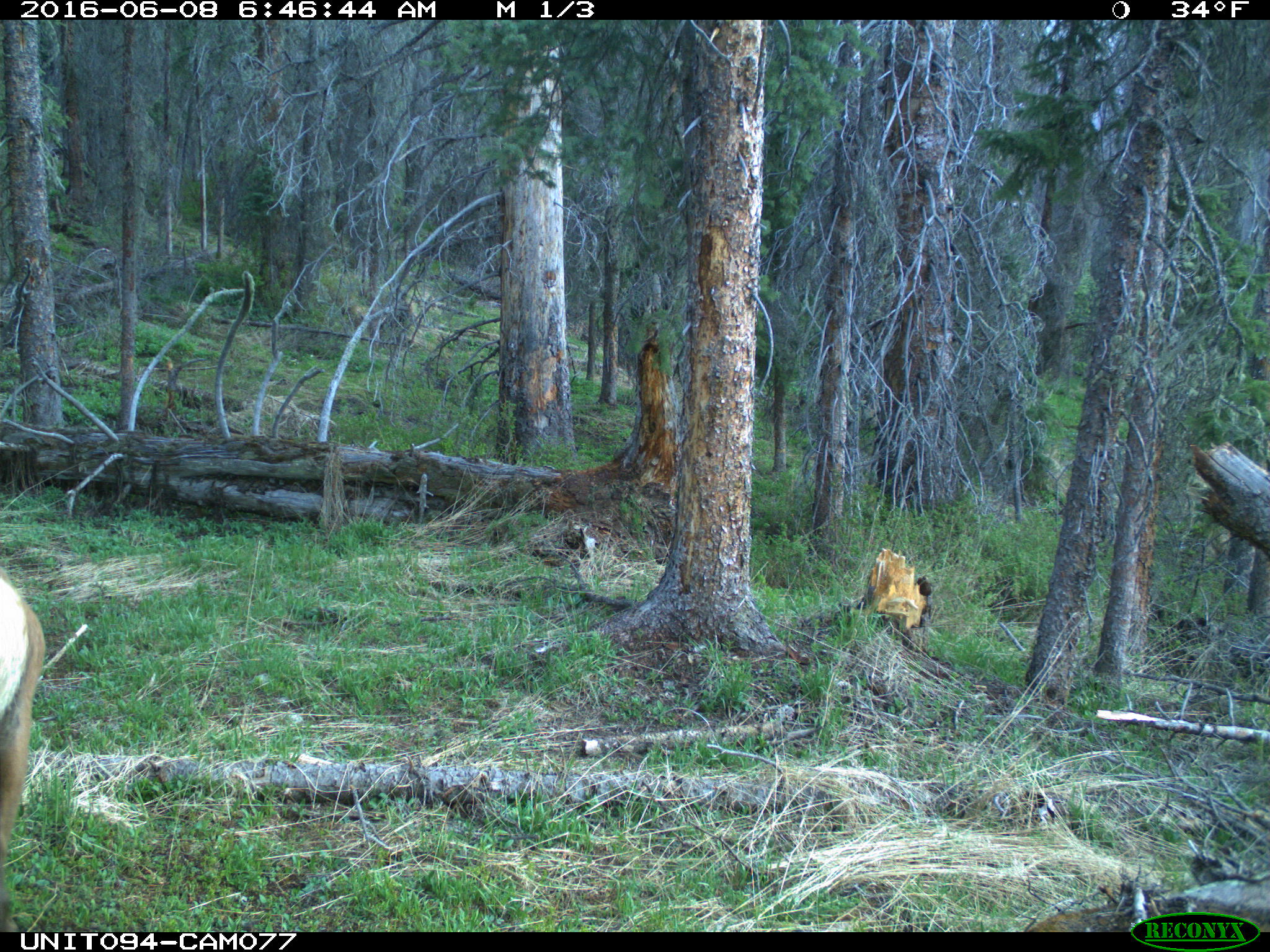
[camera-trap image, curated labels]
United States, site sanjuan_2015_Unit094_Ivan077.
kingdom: Animalia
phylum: Chordata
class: Mammalia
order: Artiodactyla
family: Cervidae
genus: Cervus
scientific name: Cervus elaphus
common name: red deer